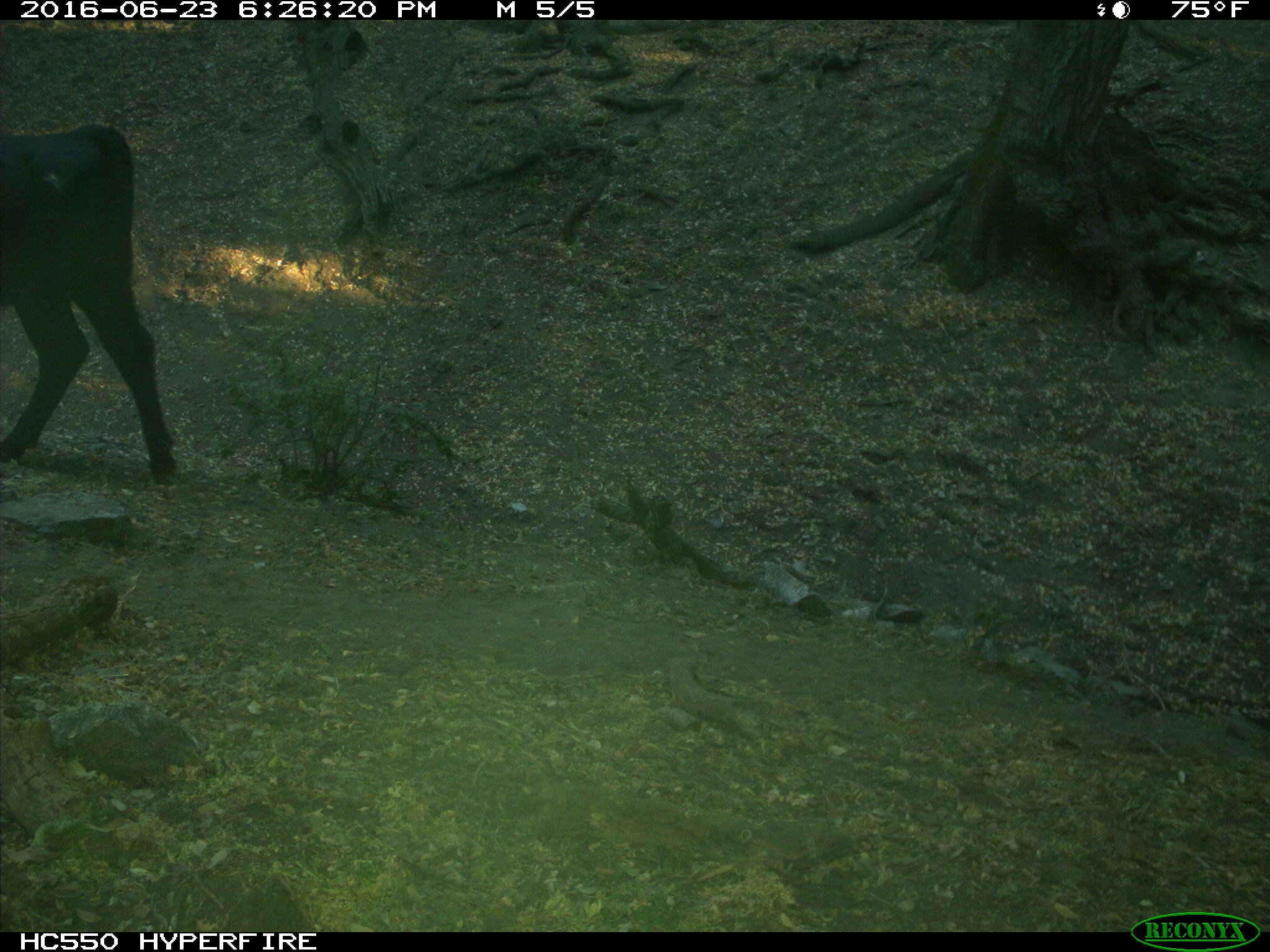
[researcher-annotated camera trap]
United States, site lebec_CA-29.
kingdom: Animalia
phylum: Chordata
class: Mammalia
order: Artiodactyla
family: Bovidae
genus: Bos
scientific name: Bos taurus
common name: domestic cow